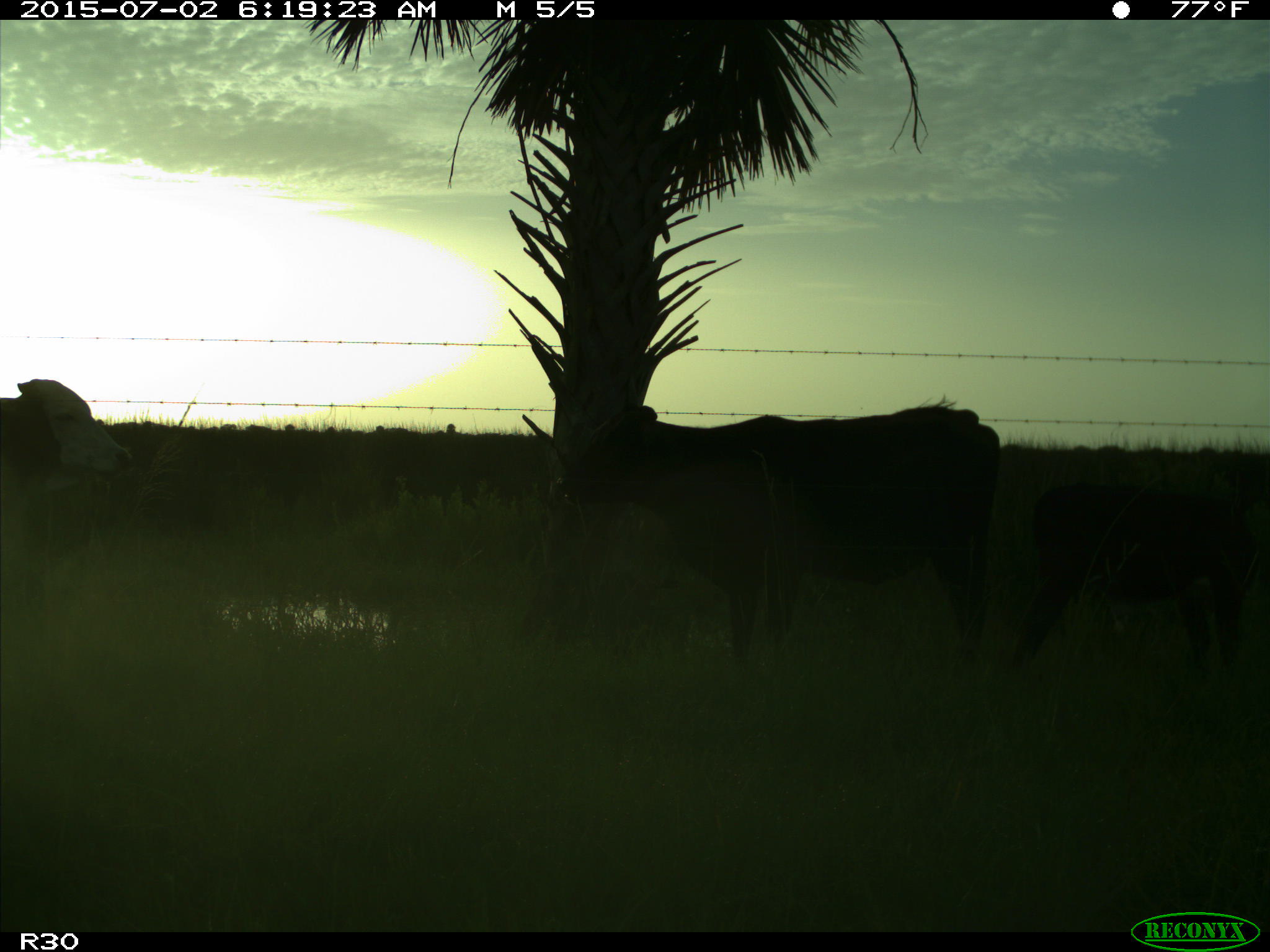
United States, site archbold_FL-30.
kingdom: Animalia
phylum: Chordata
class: Mammalia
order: Artiodactyla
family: Bovidae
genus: Bos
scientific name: Bos taurus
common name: domestic cow